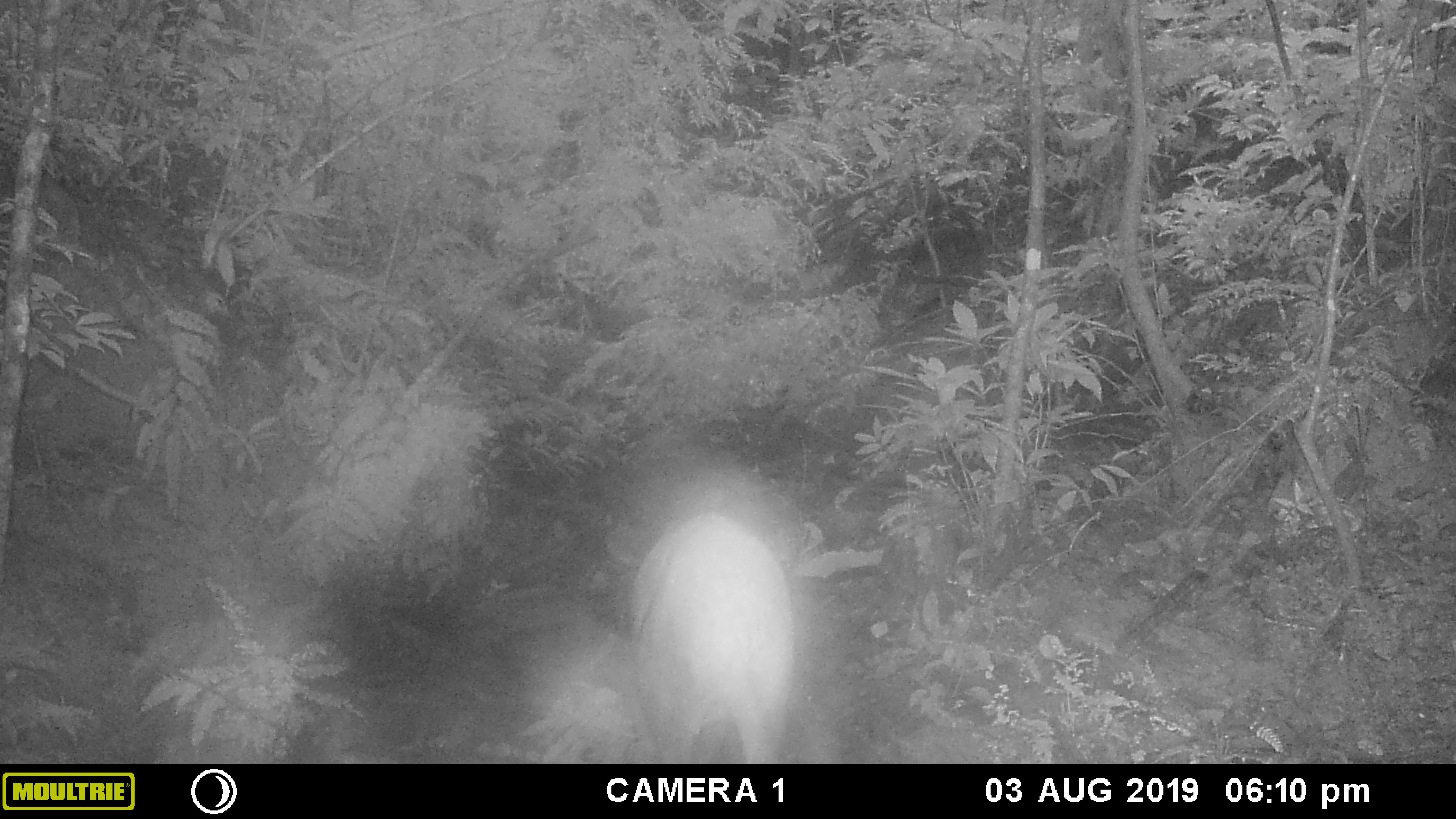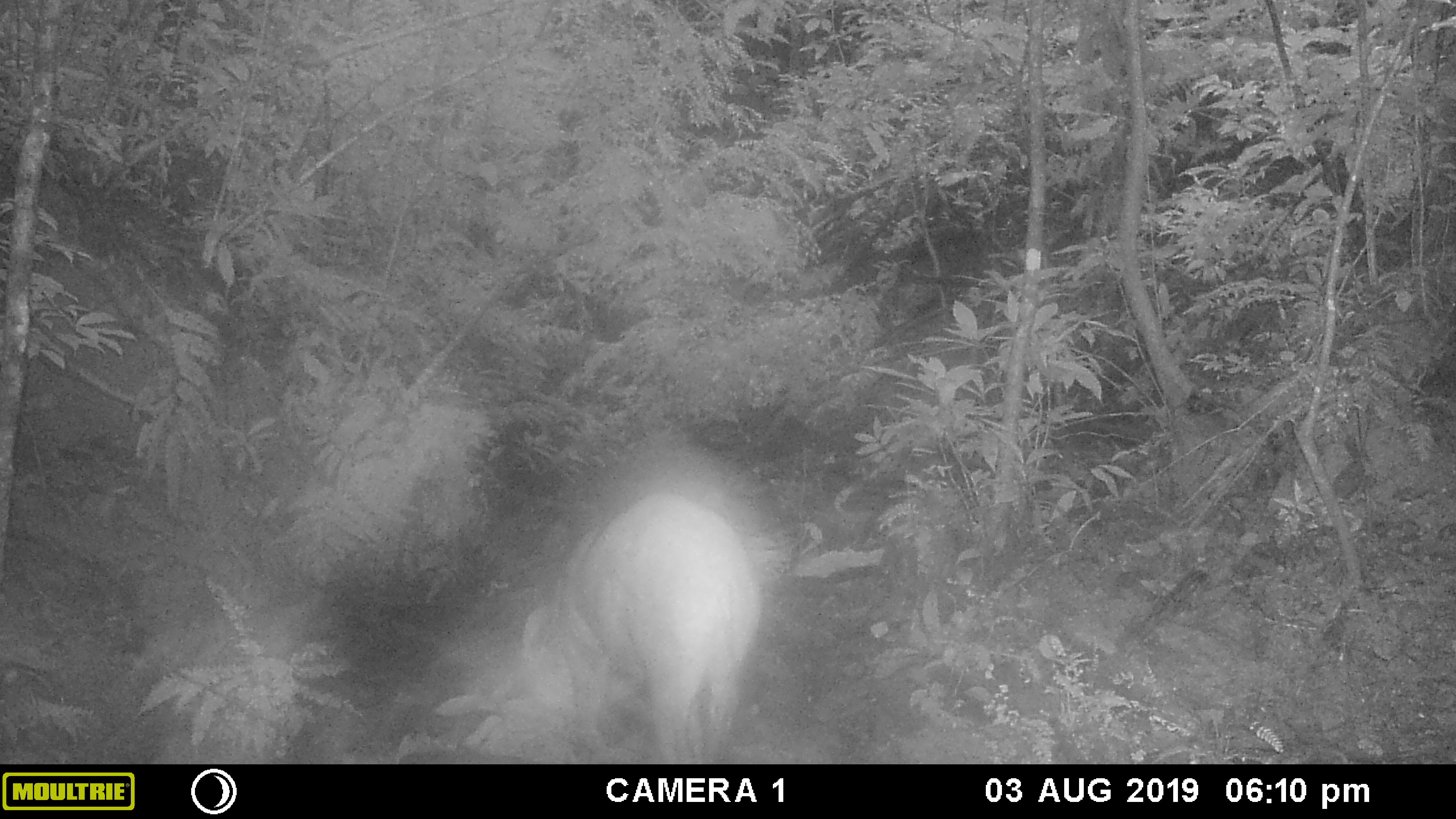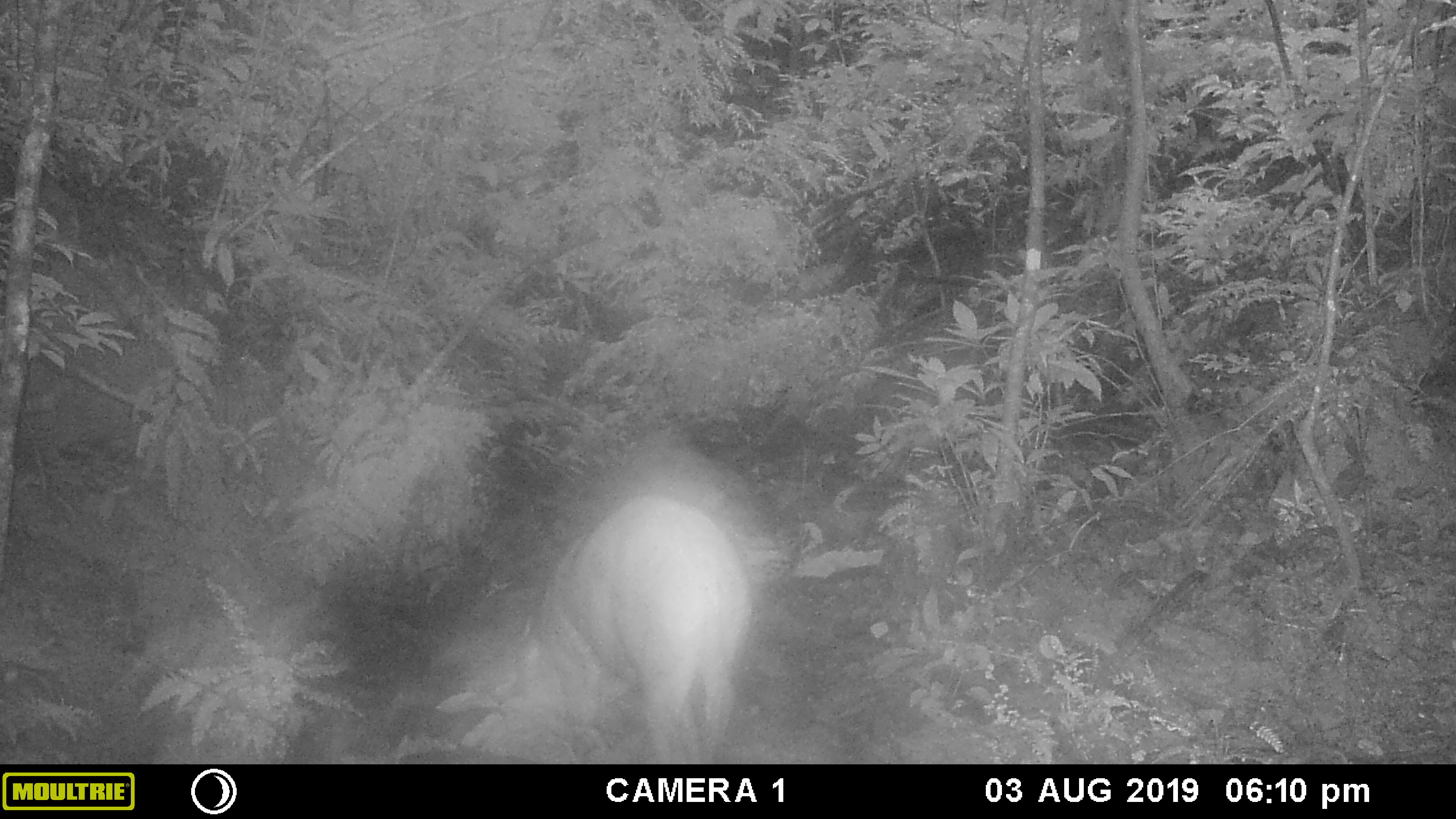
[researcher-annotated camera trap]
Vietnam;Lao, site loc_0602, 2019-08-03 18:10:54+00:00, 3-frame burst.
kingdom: Animalia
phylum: Chordata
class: Mammalia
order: Artiodactyla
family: Suidae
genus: Sus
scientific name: Sus scrofa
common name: eurasian wild pig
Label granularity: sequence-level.